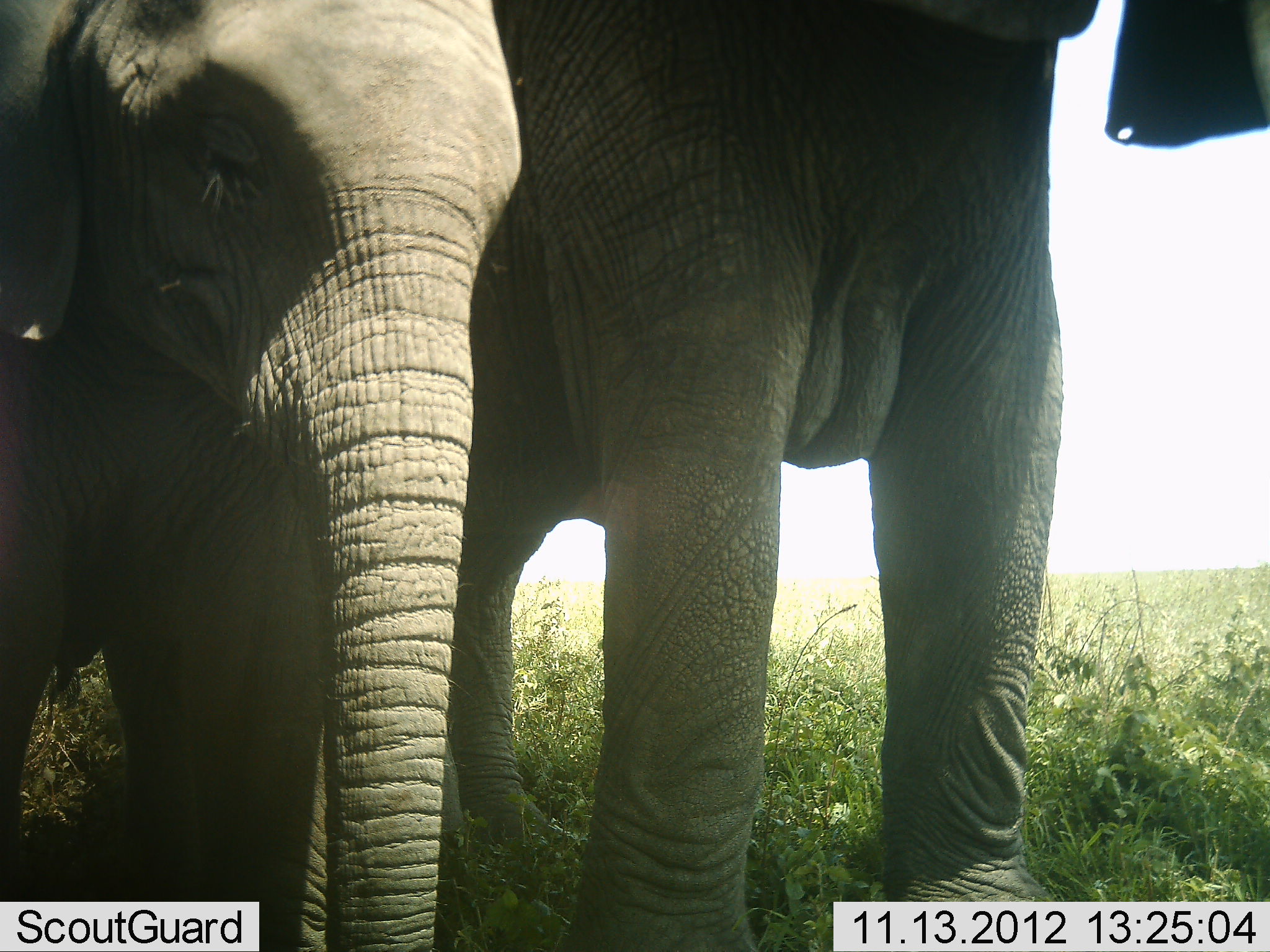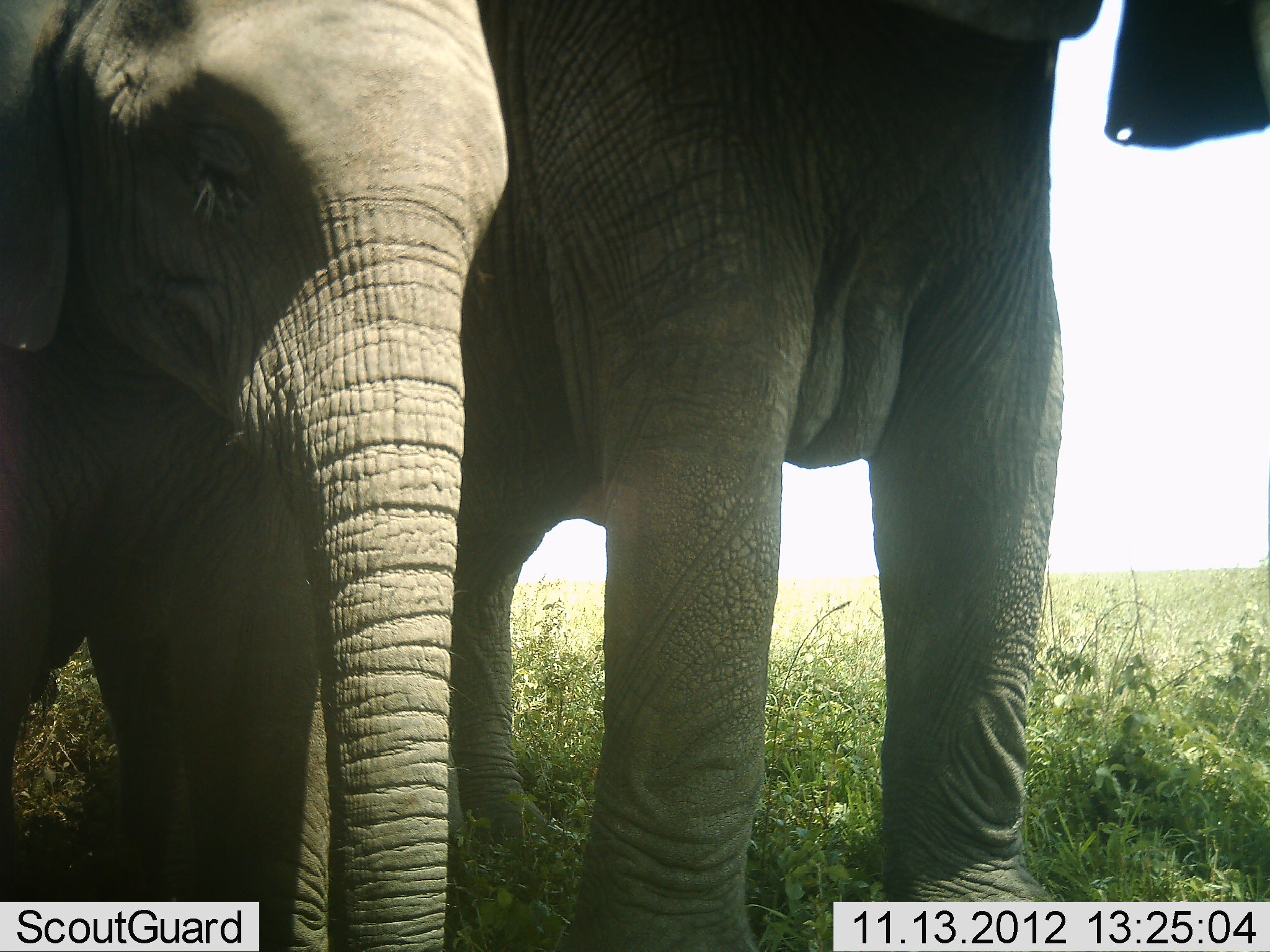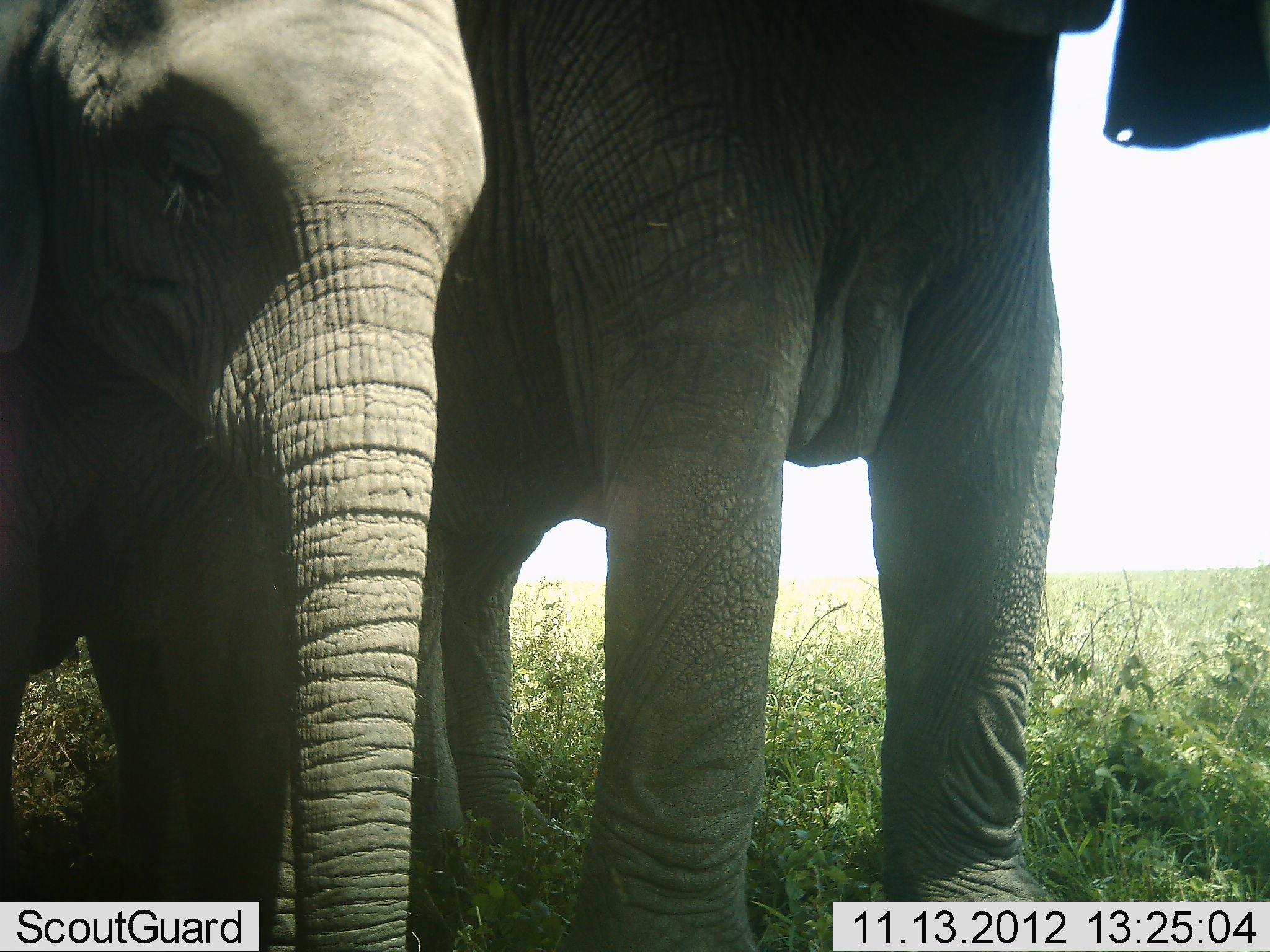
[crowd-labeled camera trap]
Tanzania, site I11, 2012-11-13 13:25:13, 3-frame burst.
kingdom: Animalia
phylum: Chordata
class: Mammalia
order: Proboscidea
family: Elephantidae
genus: Loxodonta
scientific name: Loxodonta africana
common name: african bush elephant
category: elephant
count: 2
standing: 90%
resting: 10%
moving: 0%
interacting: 10%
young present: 70%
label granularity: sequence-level